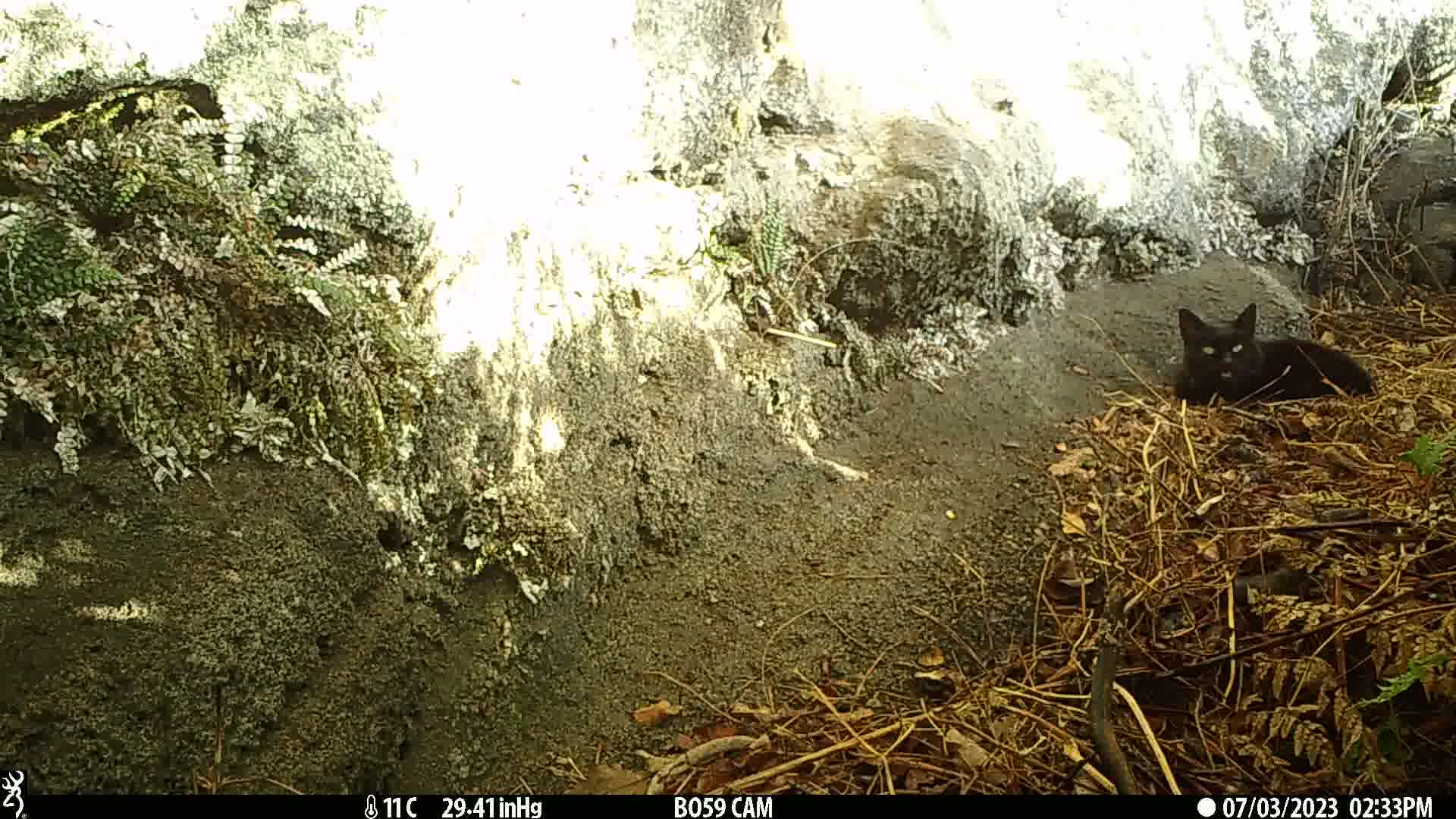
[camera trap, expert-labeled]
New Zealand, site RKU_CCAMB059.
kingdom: Animalia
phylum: Chordata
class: Mammalia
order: Carnivora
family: Felidae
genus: Felis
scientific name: Felis catus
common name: domestic cat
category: cat